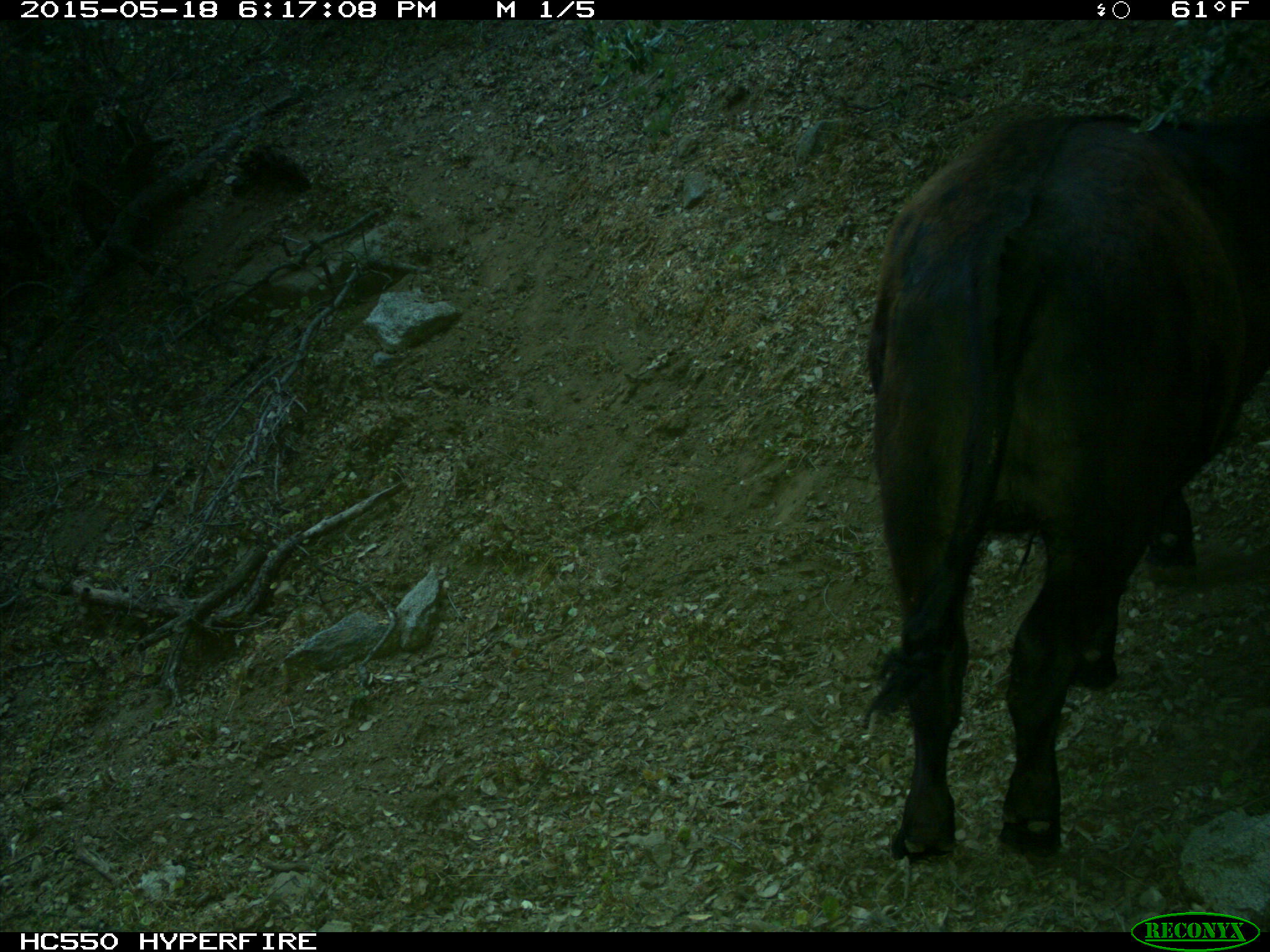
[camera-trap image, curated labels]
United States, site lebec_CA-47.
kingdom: Animalia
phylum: Chordata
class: Mammalia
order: Artiodactyla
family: Bovidae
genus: Bos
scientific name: Bos taurus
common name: domestic cow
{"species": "Bos taurus (domestic cow)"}